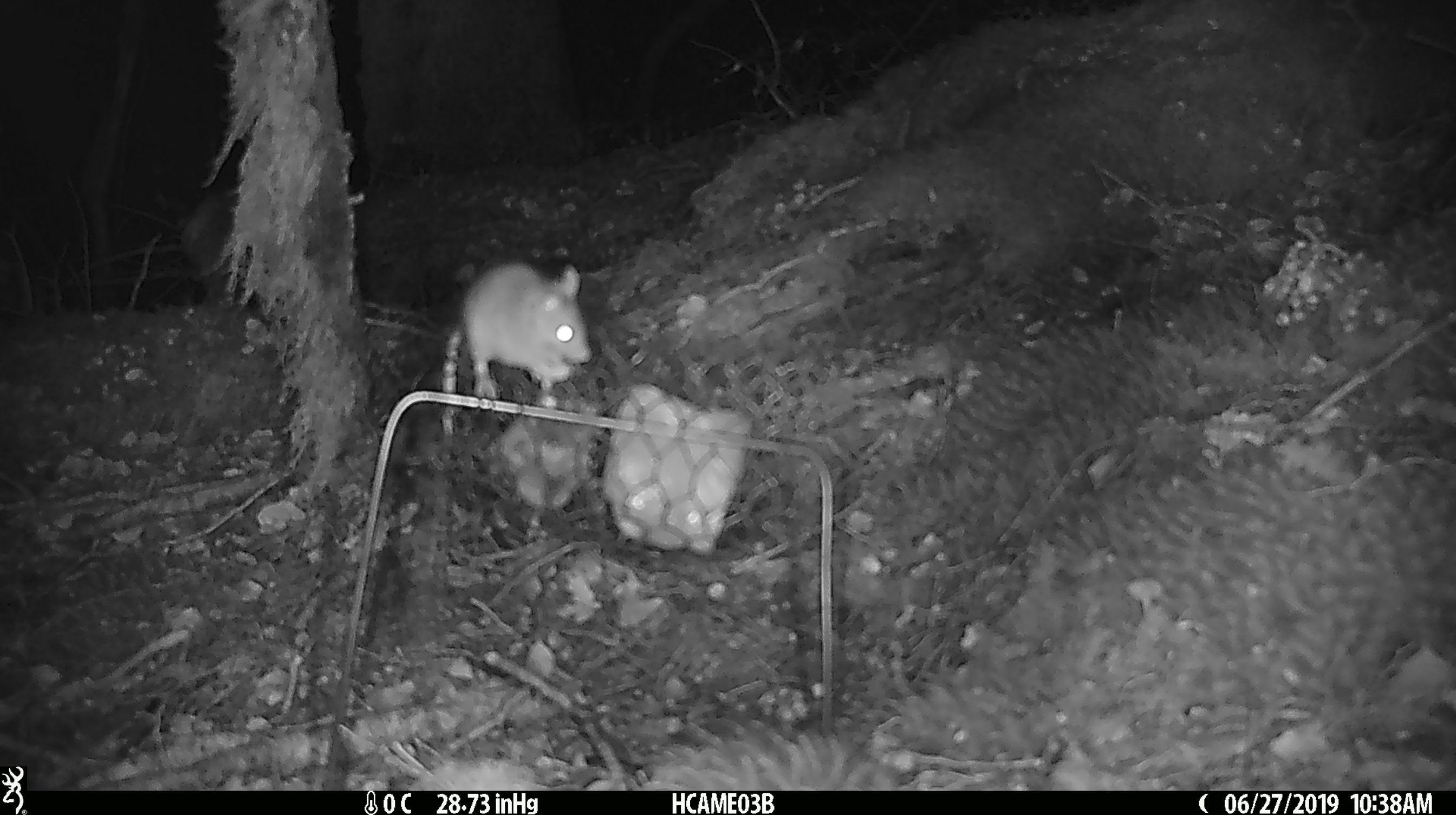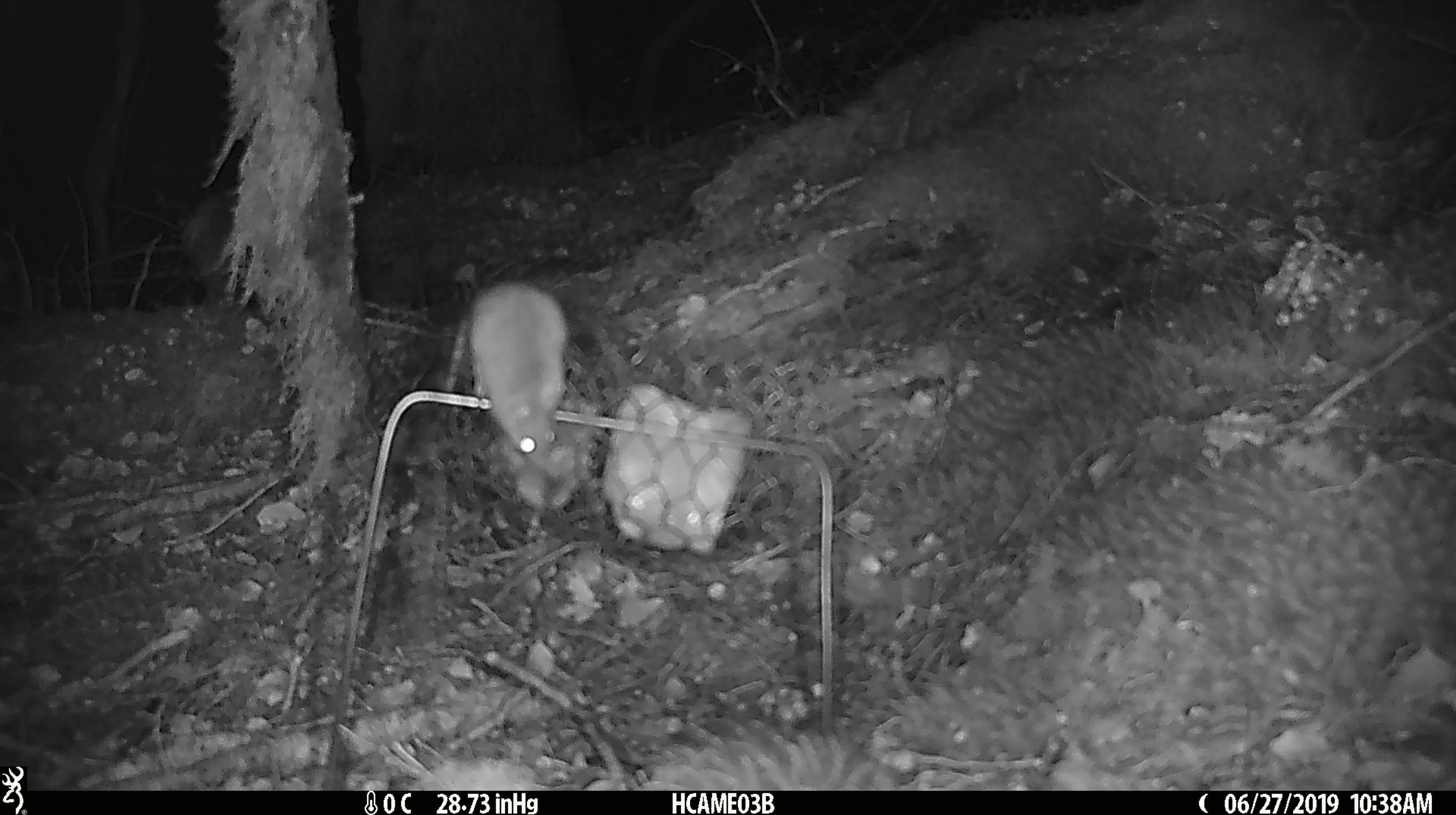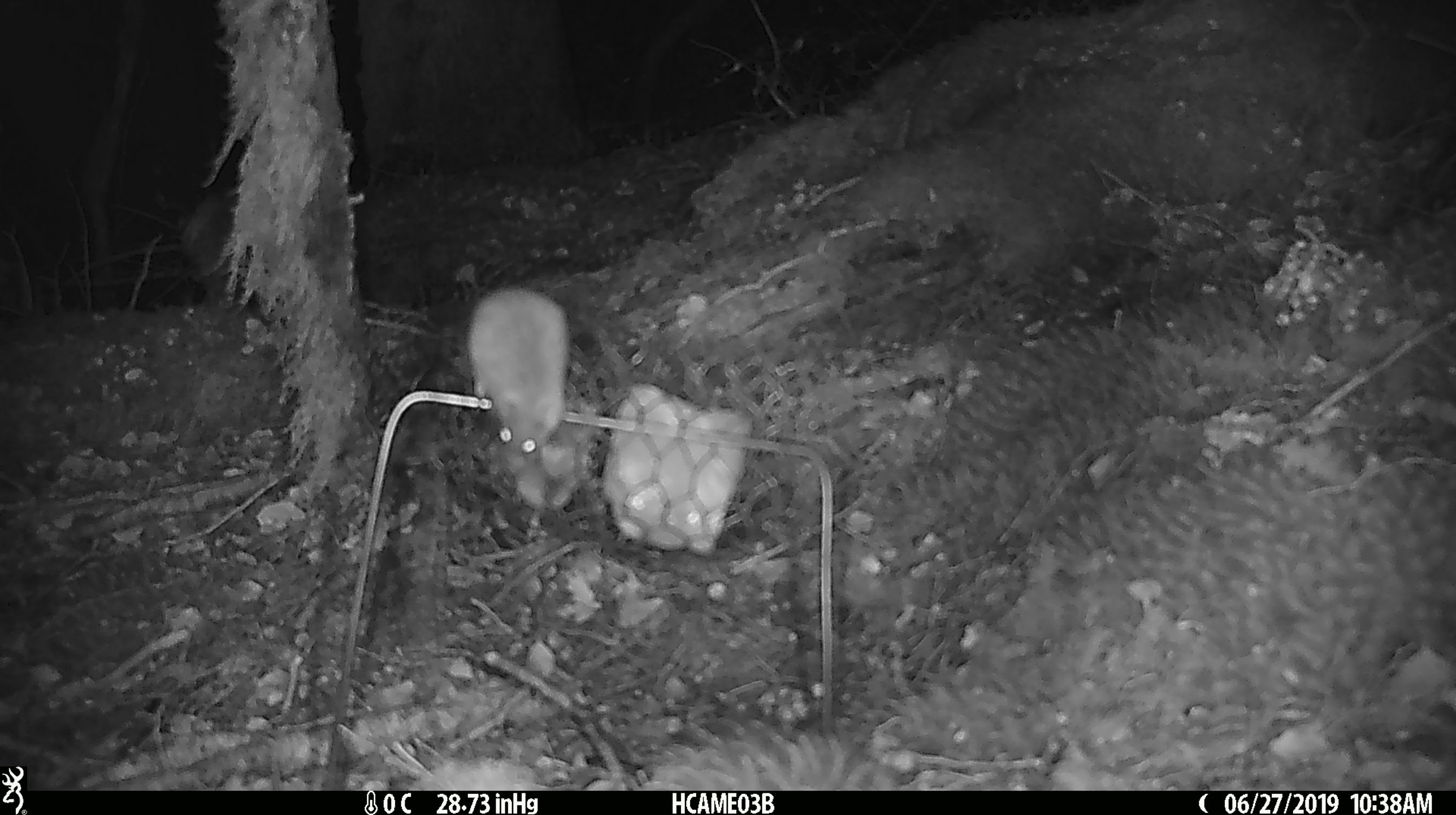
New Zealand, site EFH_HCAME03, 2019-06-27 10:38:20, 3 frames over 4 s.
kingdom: Animalia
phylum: Chordata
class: Mammalia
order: Rodentia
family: Muridae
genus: Mus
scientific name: Mus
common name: mouse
Mouse (Mus).